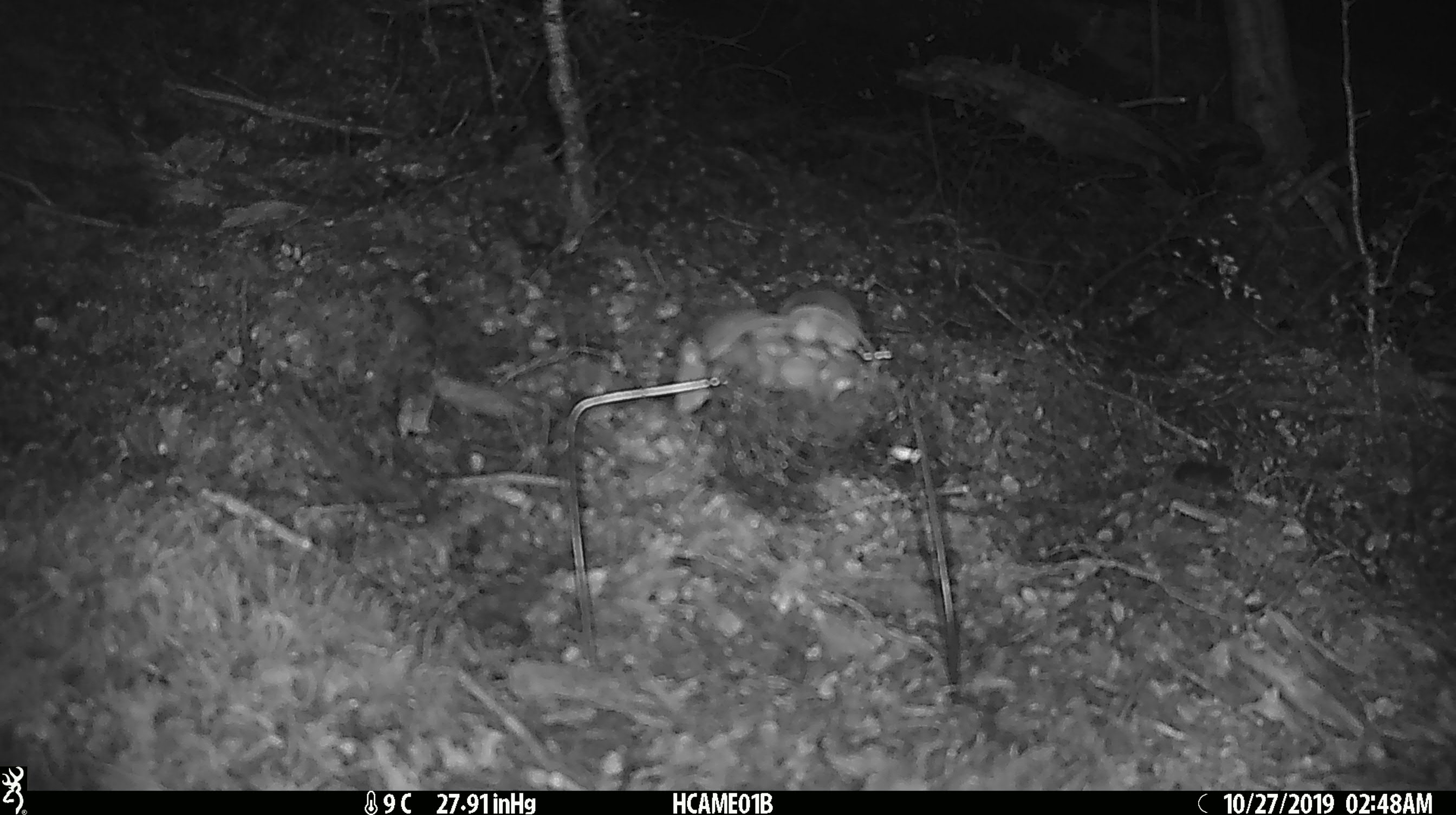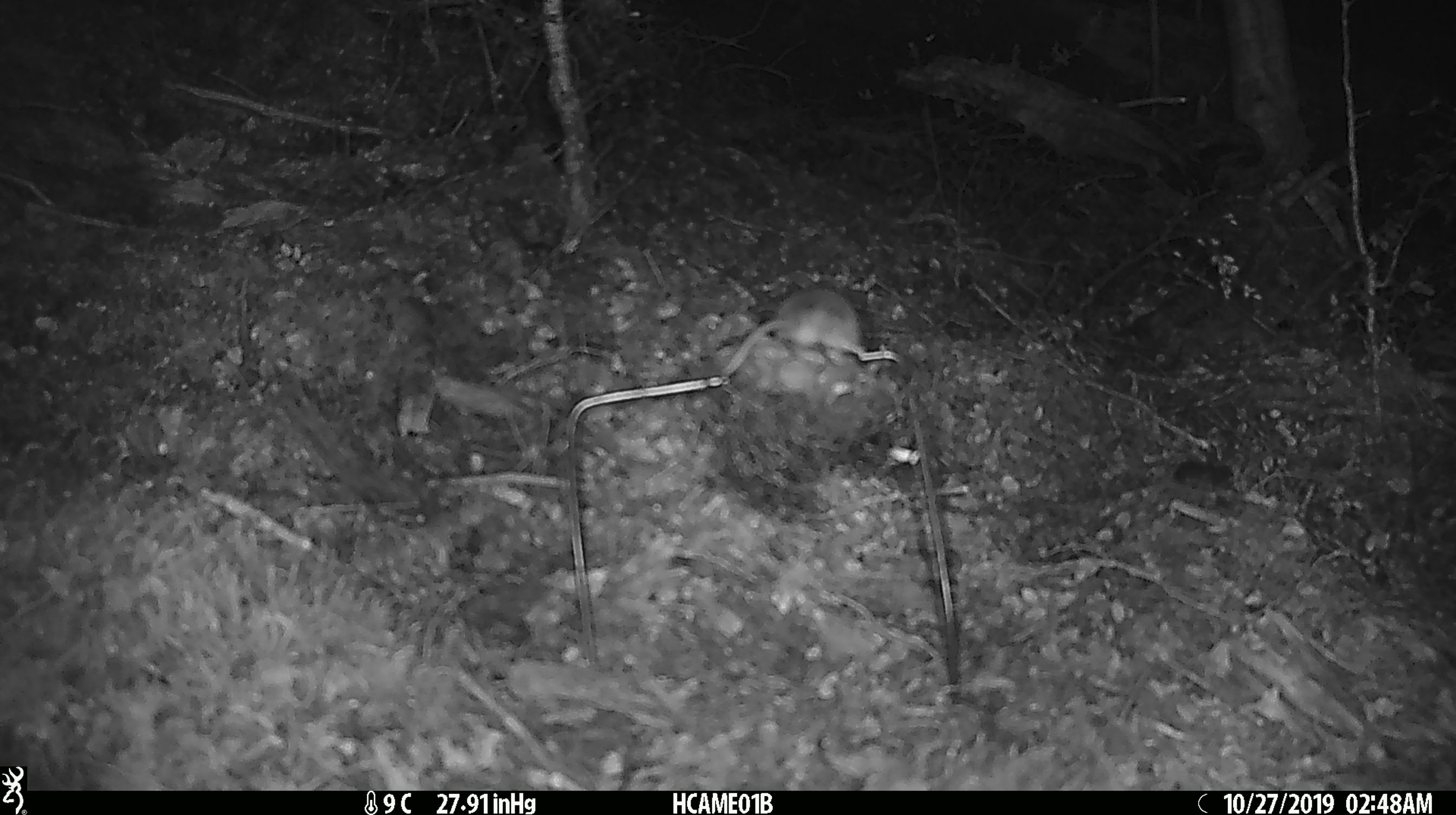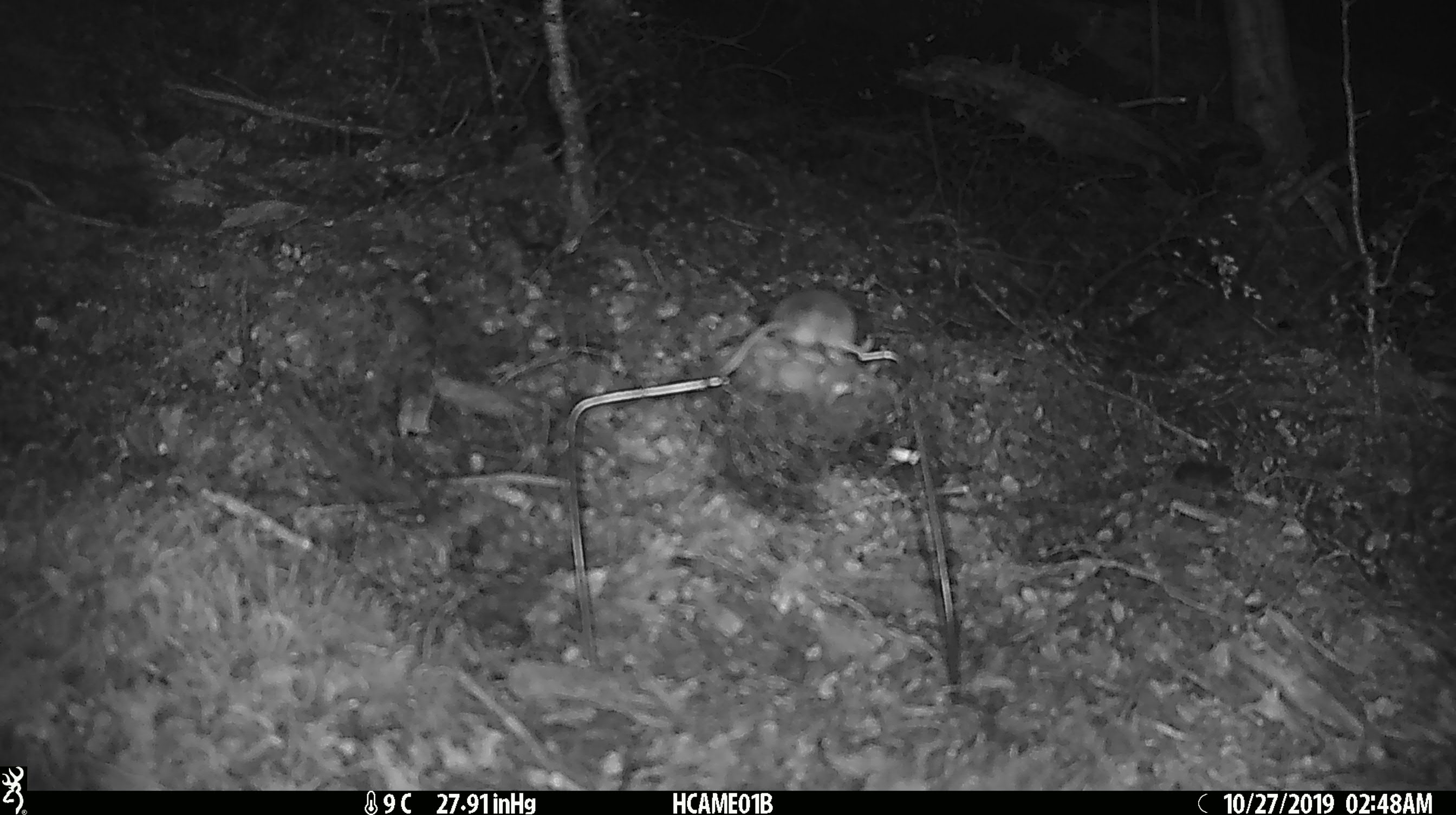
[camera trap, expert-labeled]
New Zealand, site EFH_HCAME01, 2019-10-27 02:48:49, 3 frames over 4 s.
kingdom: Animalia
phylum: Chordata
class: Mammalia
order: Rodentia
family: Muridae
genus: Mus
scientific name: Mus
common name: mouse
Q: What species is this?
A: Mouse (Mus).